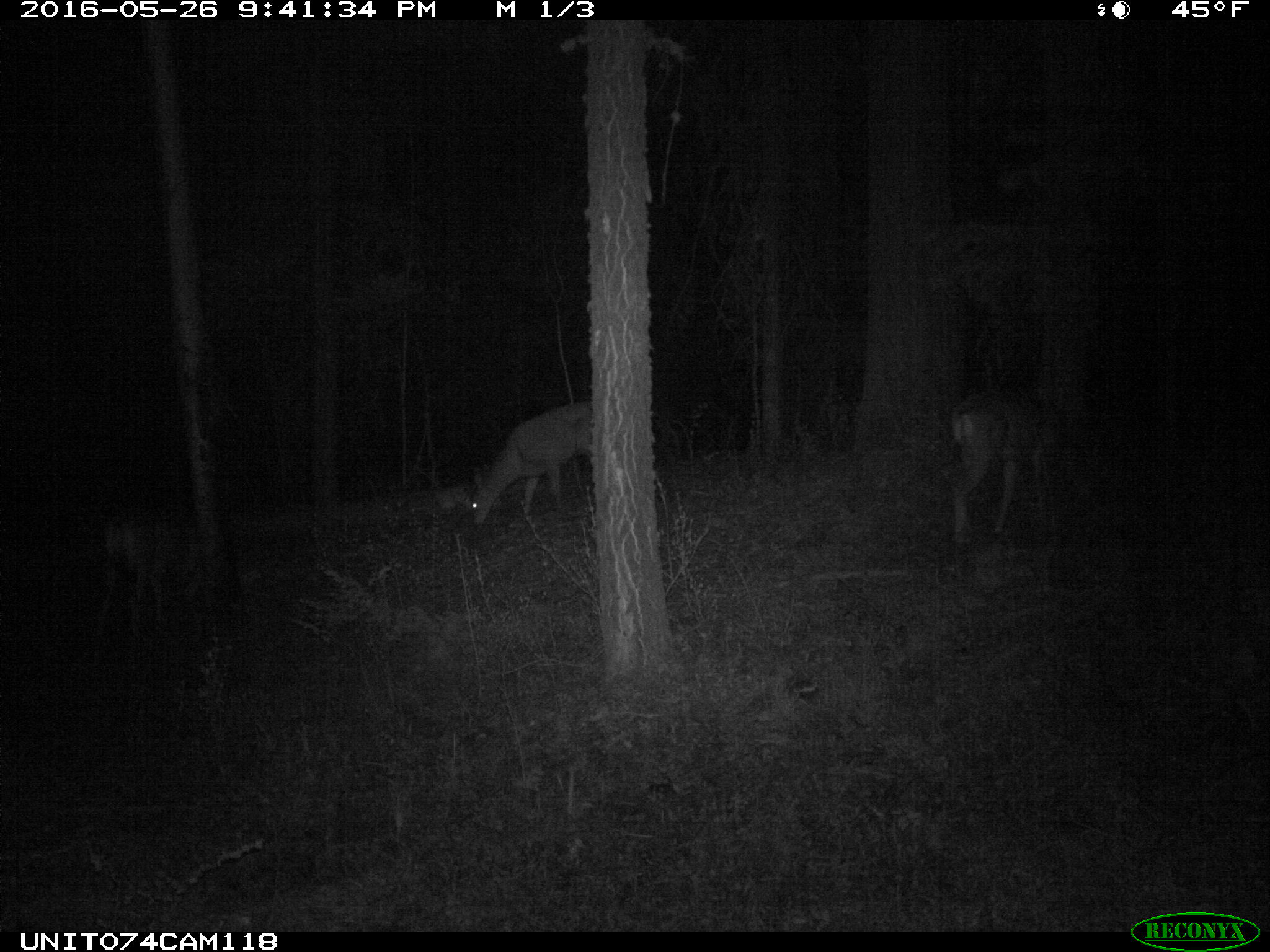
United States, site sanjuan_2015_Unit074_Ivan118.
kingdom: Animalia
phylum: Chordata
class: Mammalia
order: Artiodactyla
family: Cervidae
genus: Odocoileus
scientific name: Odocoileus hemionus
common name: mule deer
Odocoileus hemionus (mule deer).